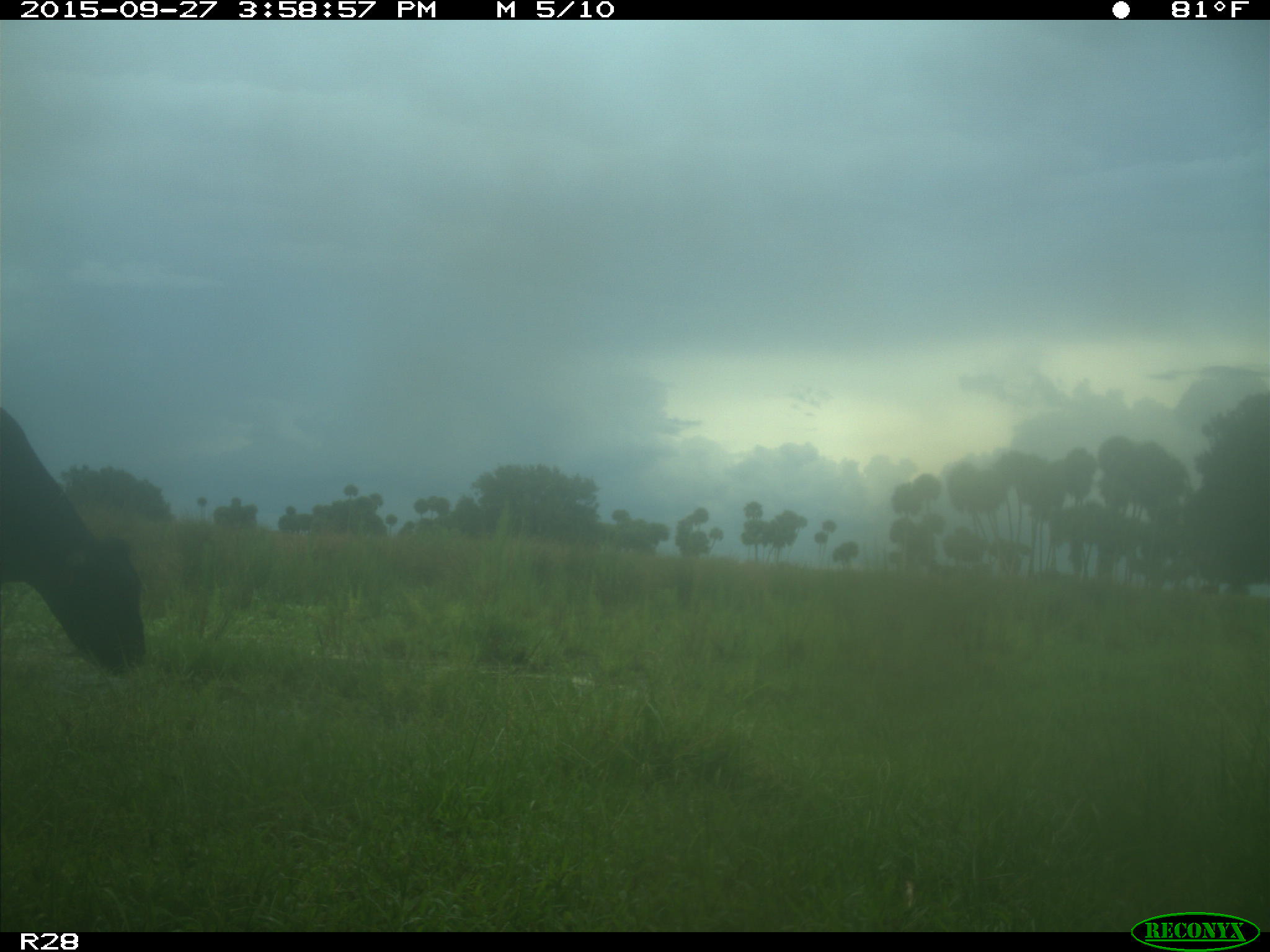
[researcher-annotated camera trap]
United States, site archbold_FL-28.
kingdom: Animalia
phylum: Chordata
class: Mammalia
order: Artiodactyla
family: Bovidae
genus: Bos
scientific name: Bos taurus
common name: domestic cow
Bos taurus (domestic cow).